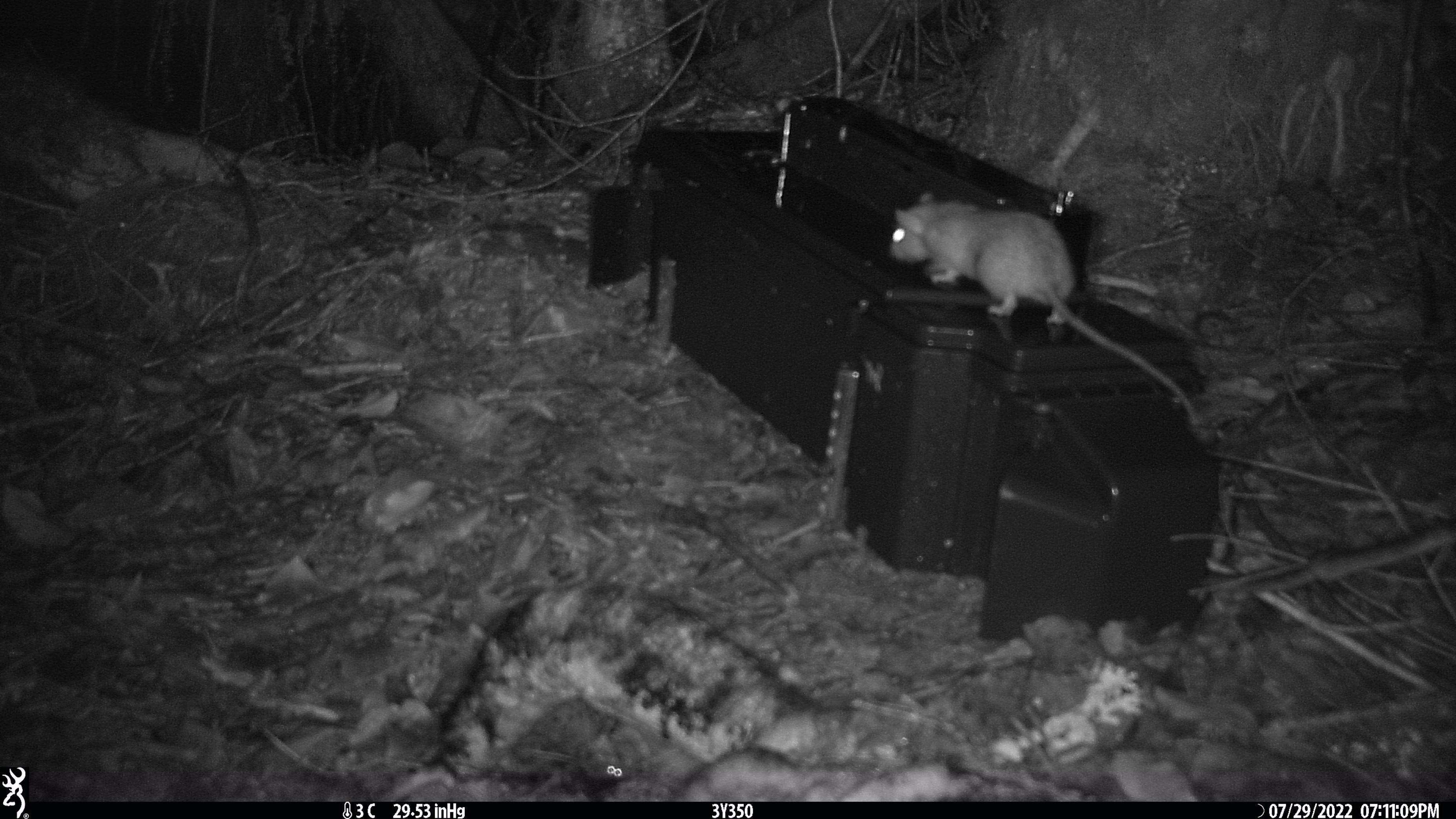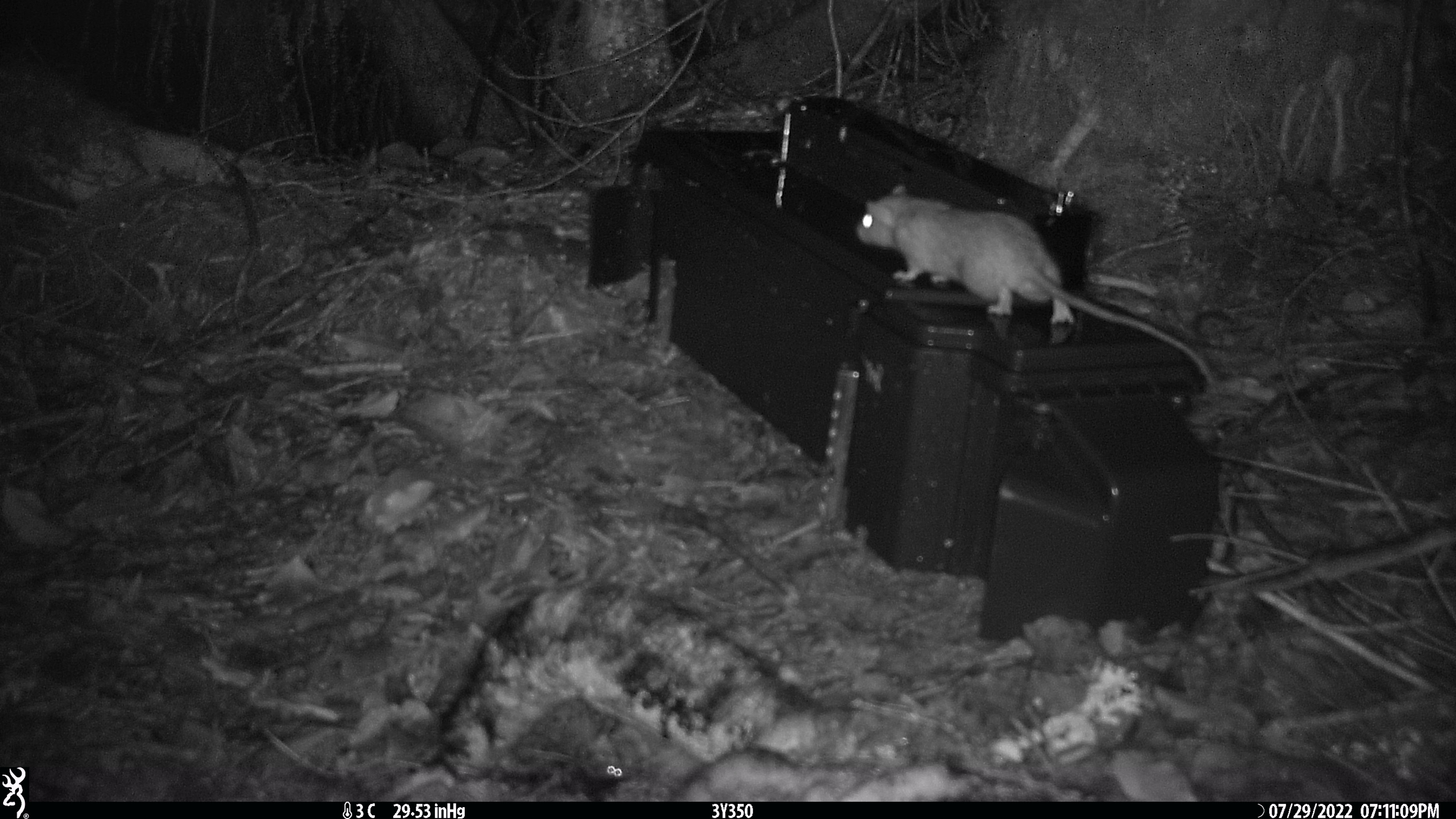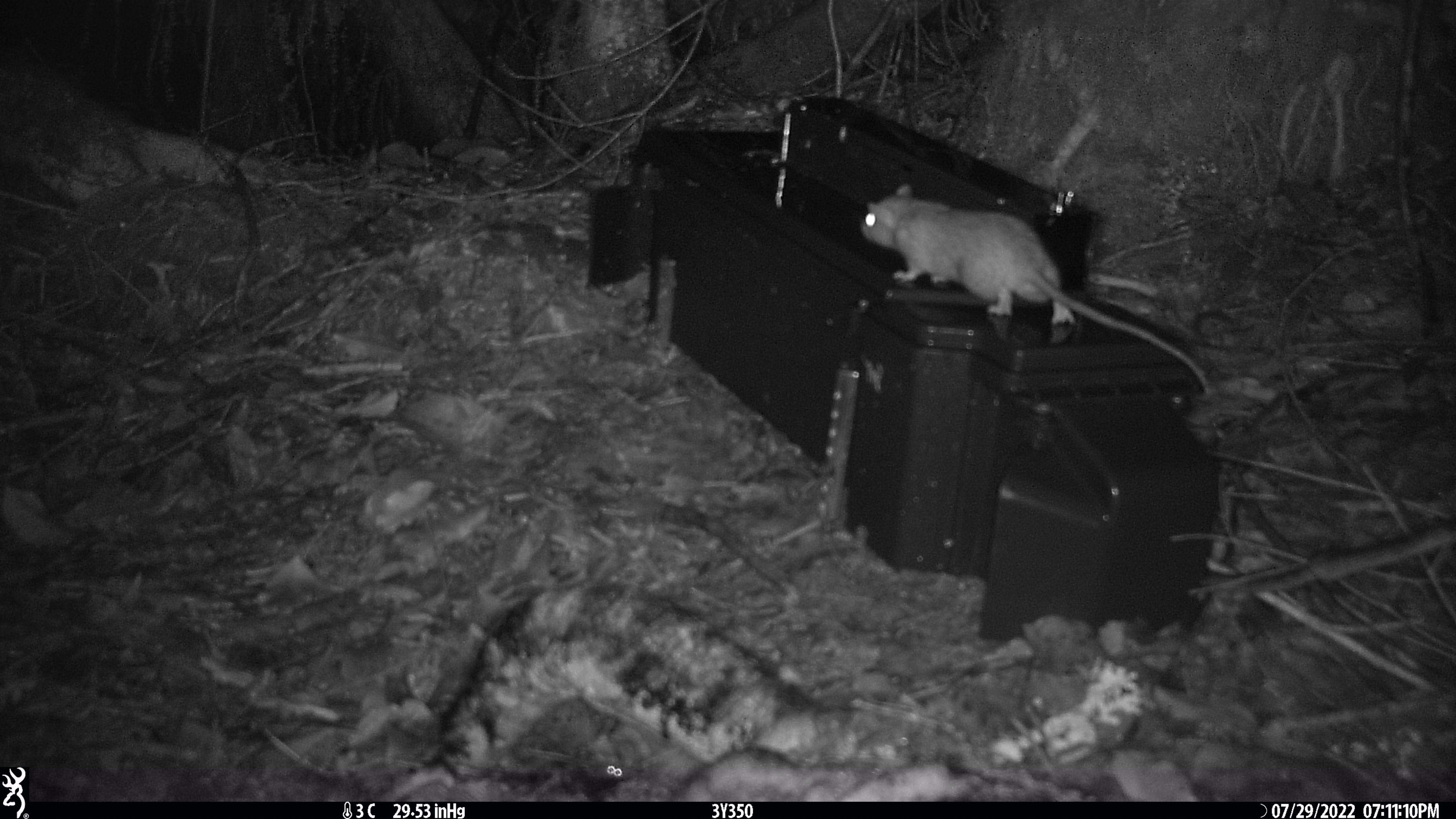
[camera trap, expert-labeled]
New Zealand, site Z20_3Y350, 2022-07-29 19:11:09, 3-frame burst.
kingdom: Animalia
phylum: Chordata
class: Mammalia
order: Rodentia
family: Muridae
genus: Rattus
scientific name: Rattus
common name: rat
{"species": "rat (Rattus)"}